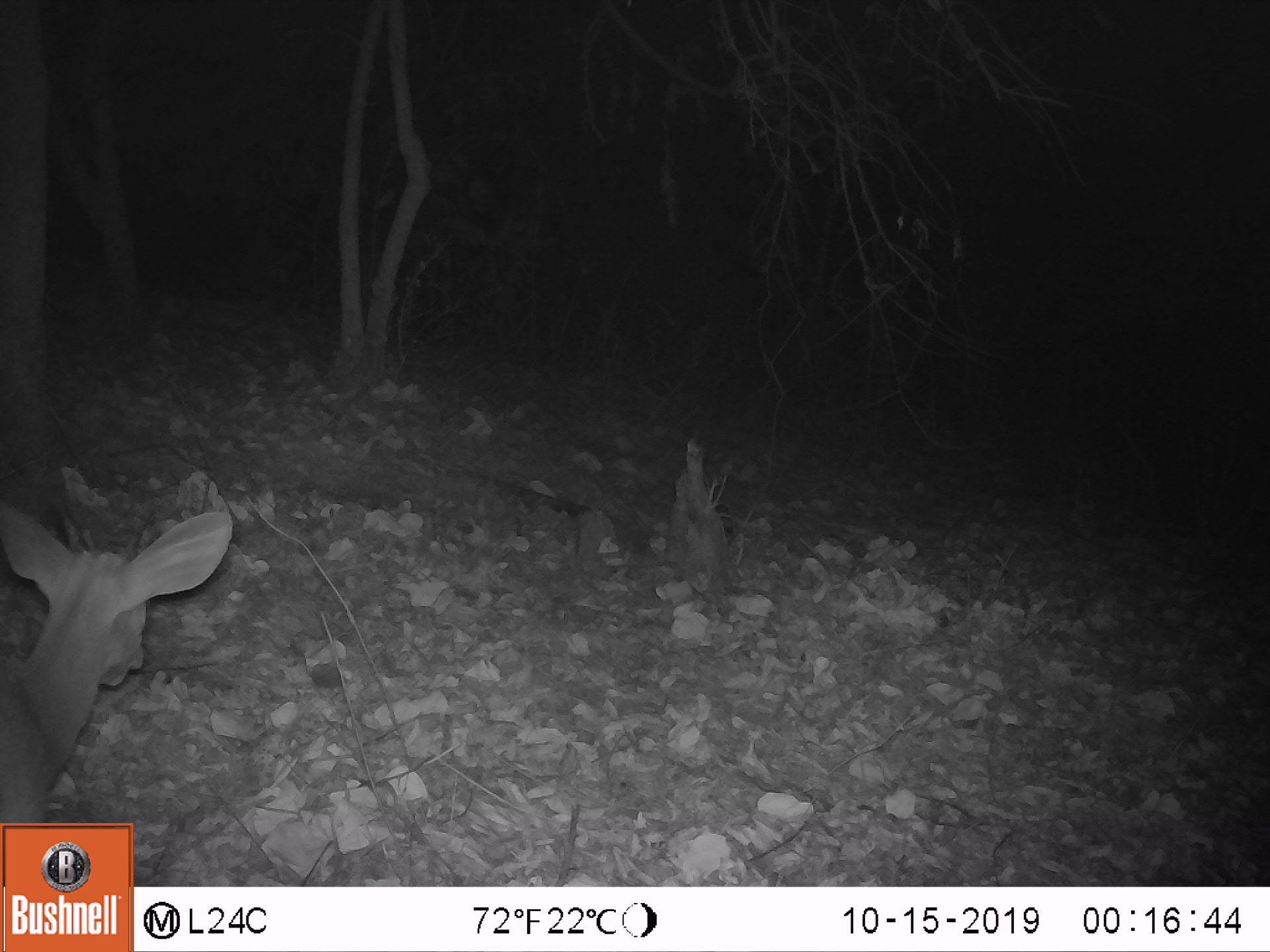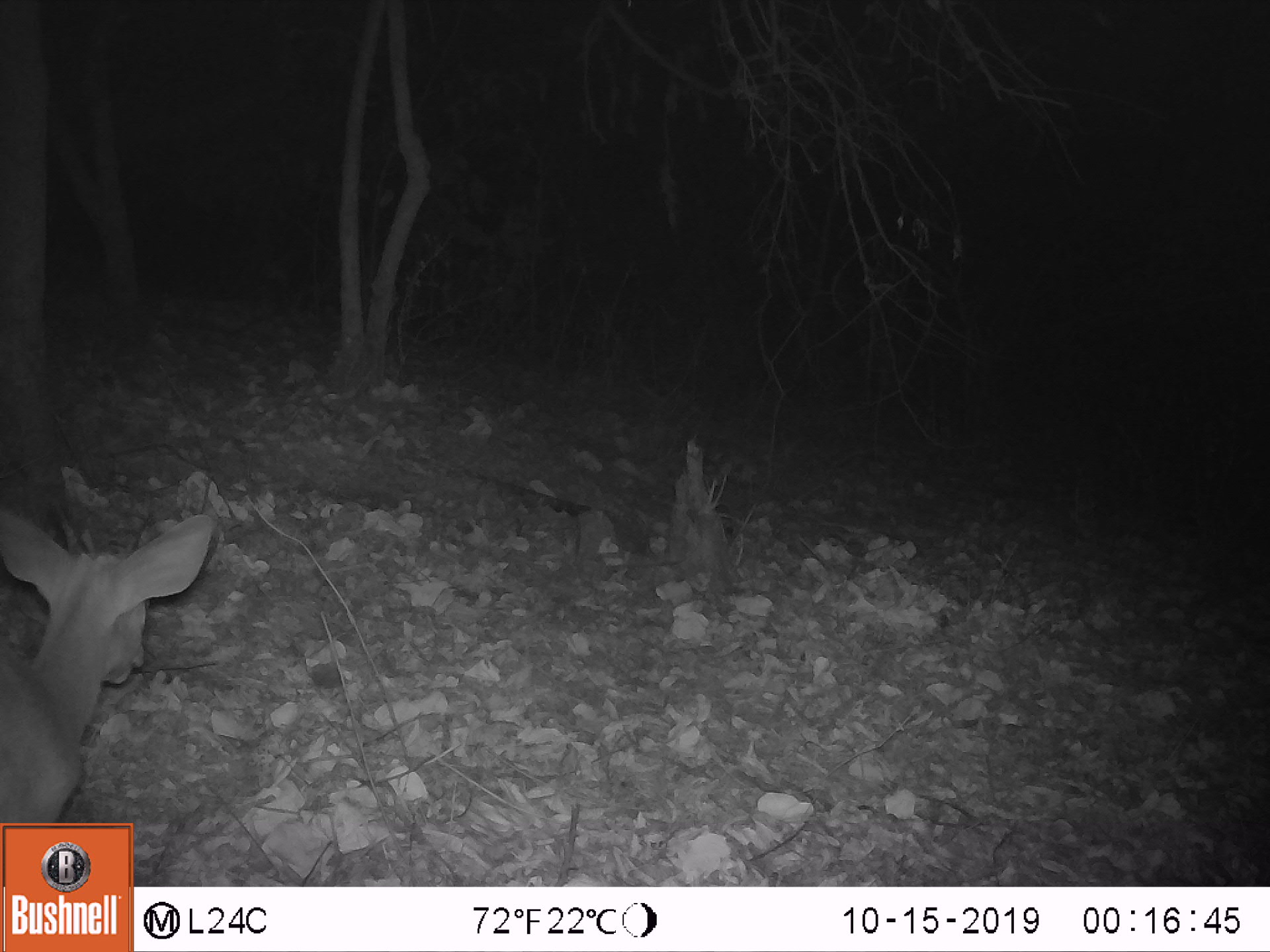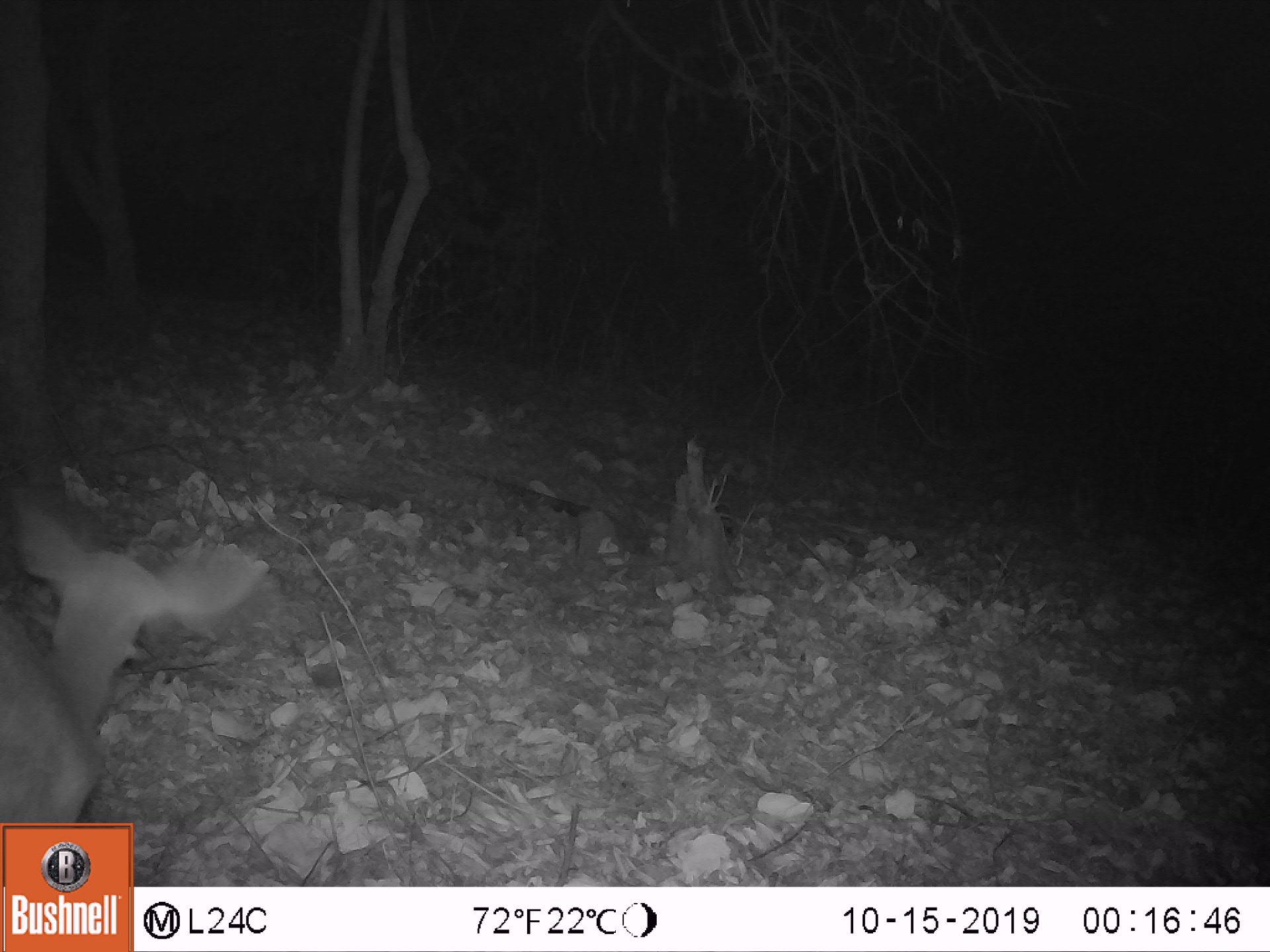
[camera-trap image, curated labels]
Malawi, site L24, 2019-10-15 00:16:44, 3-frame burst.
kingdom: Animalia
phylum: Chordata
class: Mammalia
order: Artiodactyla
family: Bovidae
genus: Tragelaphus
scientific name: Tragelaphus sylvaticus sylvaticus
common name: cape bushbuck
Cape bushbuck (Tragelaphus sylvaticus sylvaticus), count 1.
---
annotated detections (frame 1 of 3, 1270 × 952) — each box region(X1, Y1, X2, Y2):
cape bushbuck: region(3, 494, 237, 815)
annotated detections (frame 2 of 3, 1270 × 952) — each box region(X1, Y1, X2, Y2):
cape bushbuck: region(0, 507, 236, 820)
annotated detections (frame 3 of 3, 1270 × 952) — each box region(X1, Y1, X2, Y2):
cape bushbuck: region(4, 482, 290, 817)